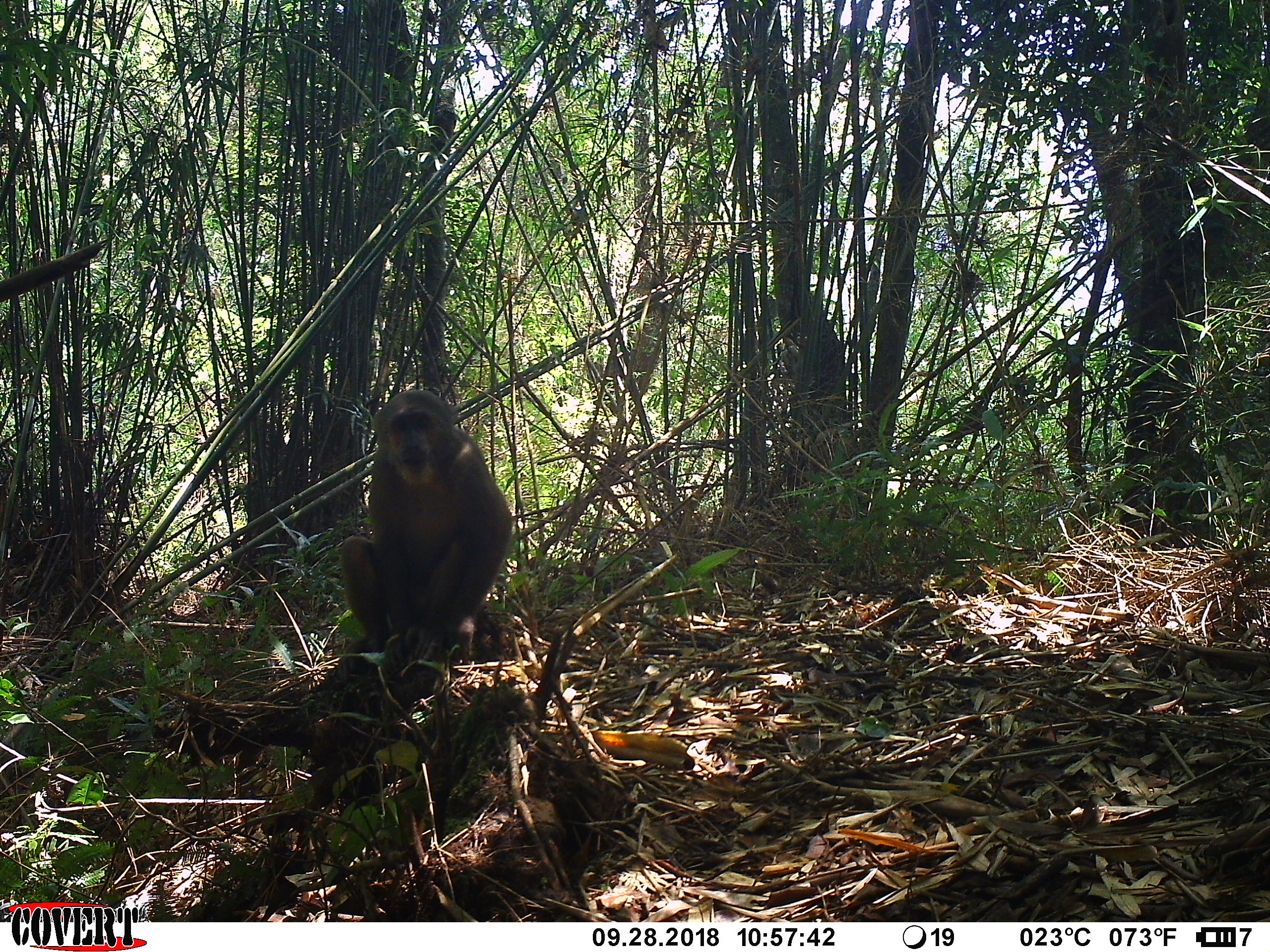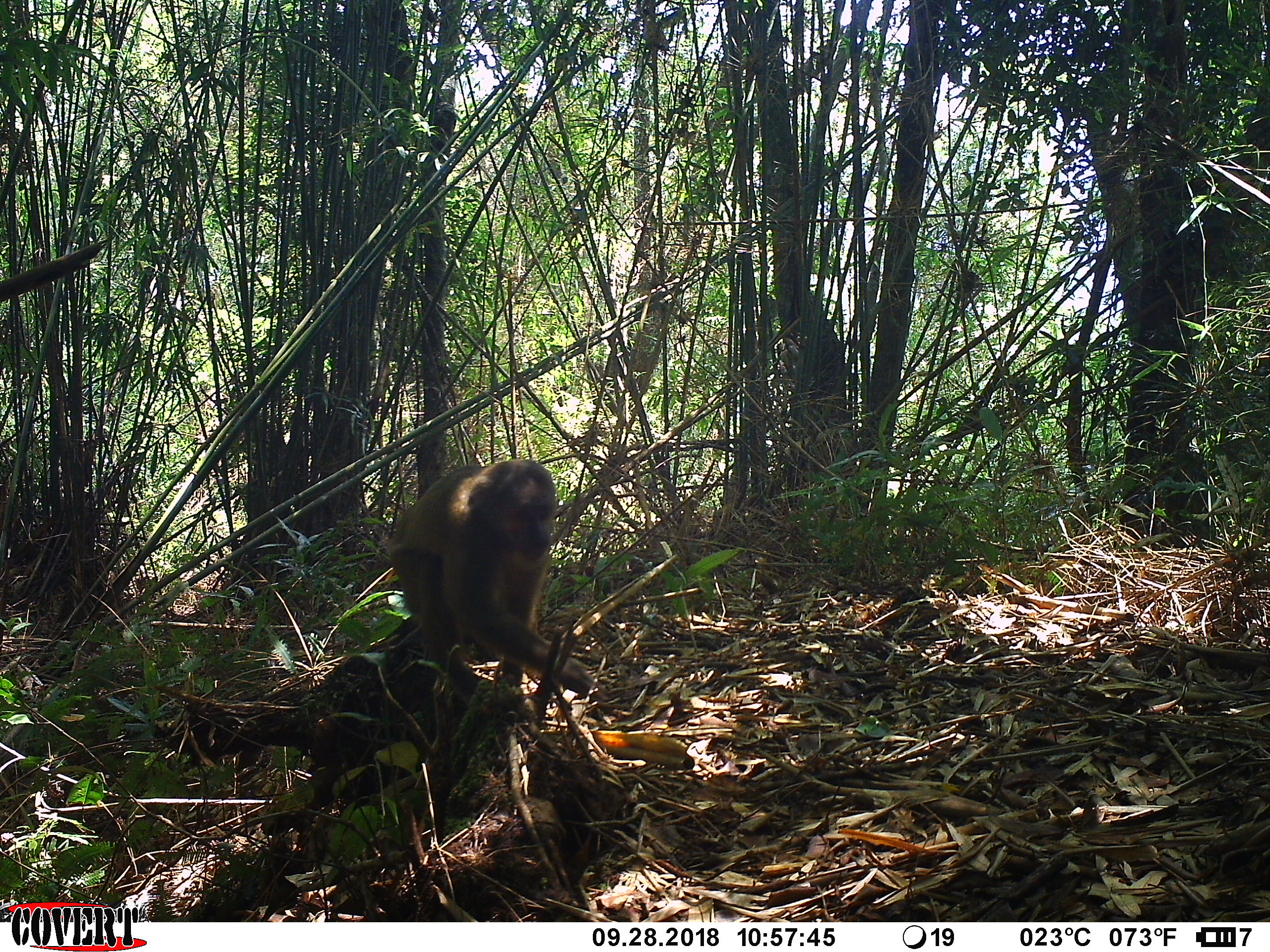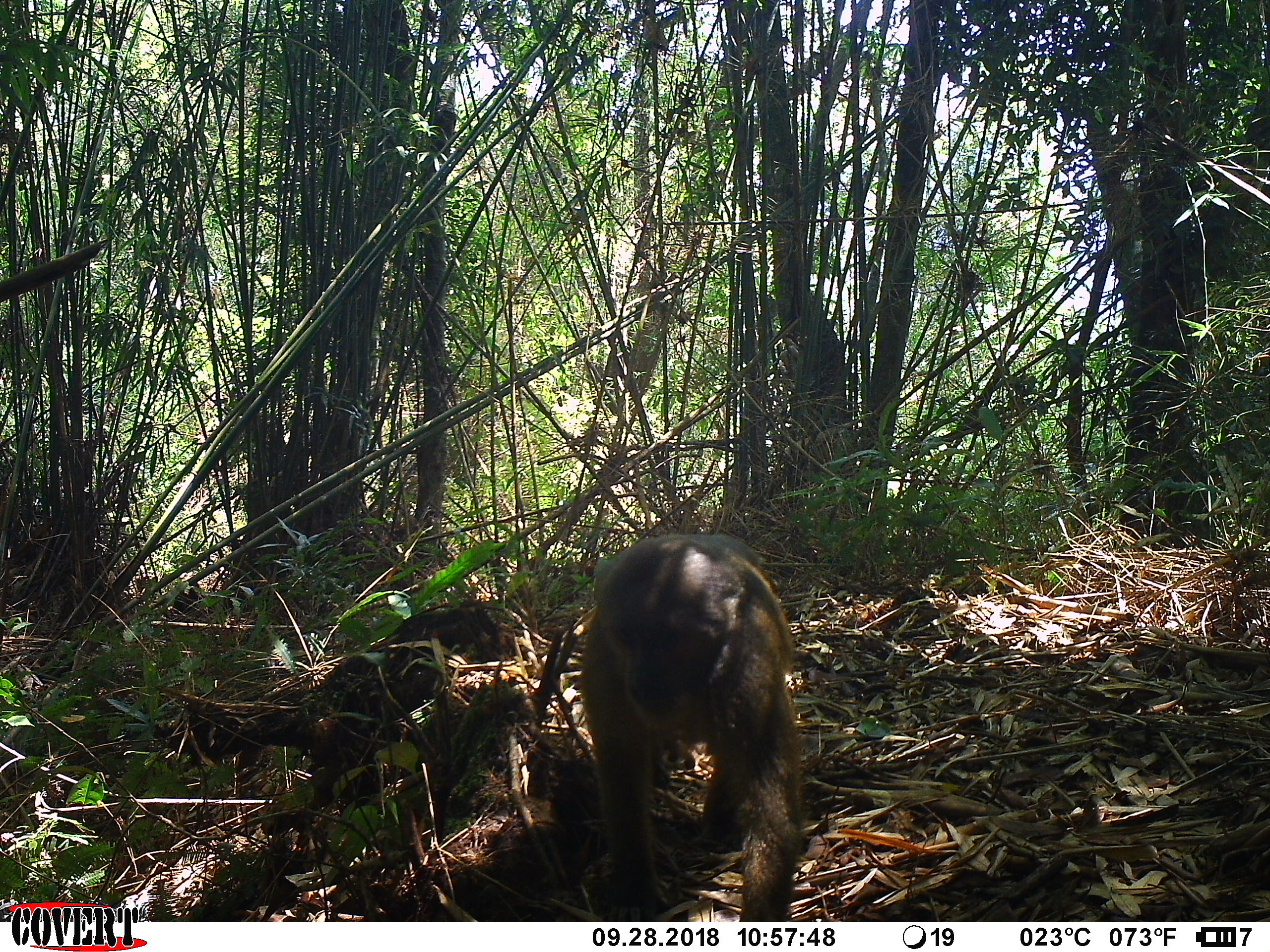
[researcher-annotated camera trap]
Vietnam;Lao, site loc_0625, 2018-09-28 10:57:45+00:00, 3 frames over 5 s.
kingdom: Animalia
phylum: Chordata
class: Mammalia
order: Primates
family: Cercopithecidae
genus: Macaca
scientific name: Macaca arctoides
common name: stump-tailed macaque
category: stump tailed macaque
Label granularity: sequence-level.